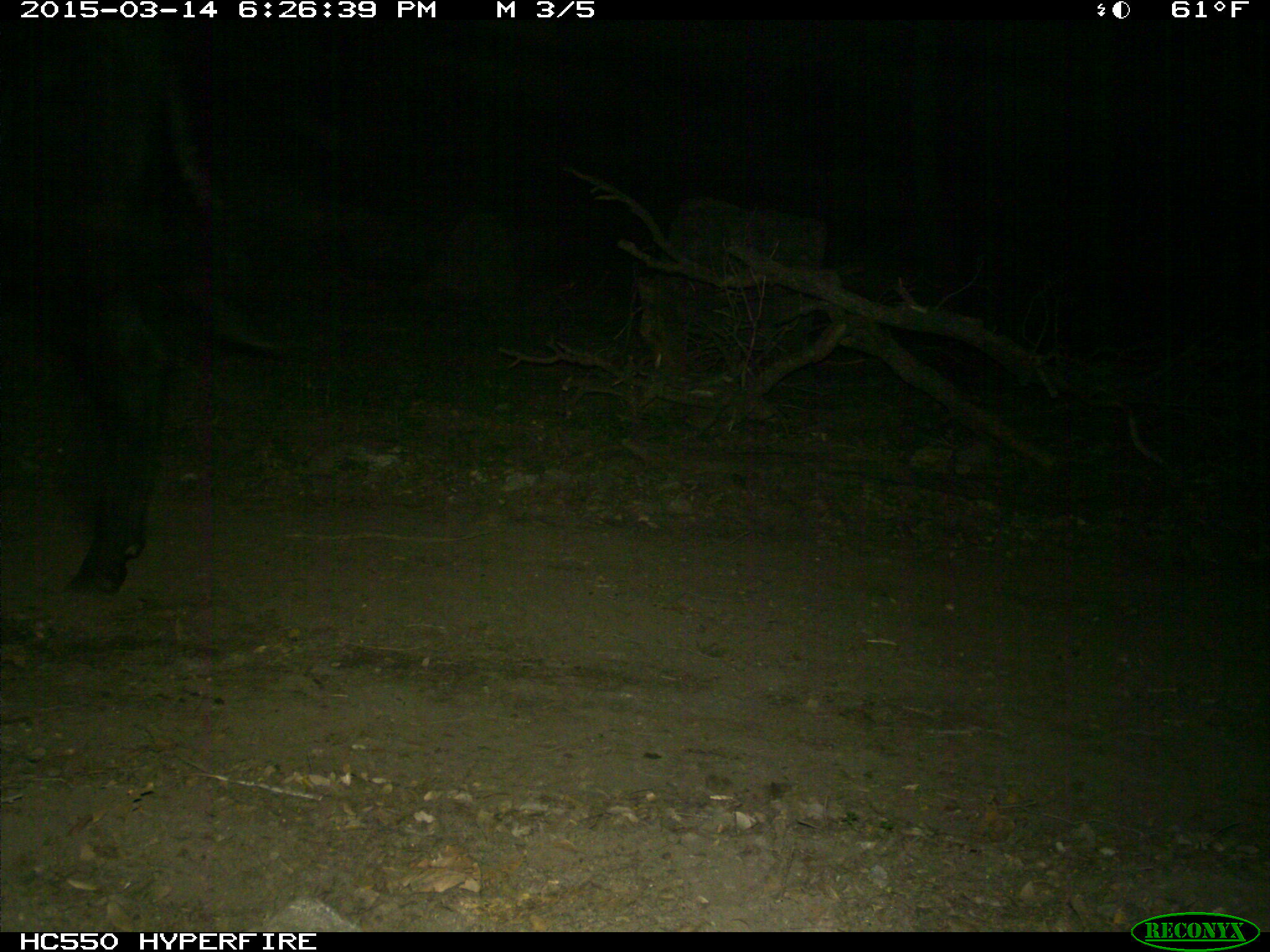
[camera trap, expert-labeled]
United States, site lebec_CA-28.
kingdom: Animalia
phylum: Chordata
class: Mammalia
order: Artiodactyla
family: Bovidae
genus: Bos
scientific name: Bos taurus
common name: domestic cow